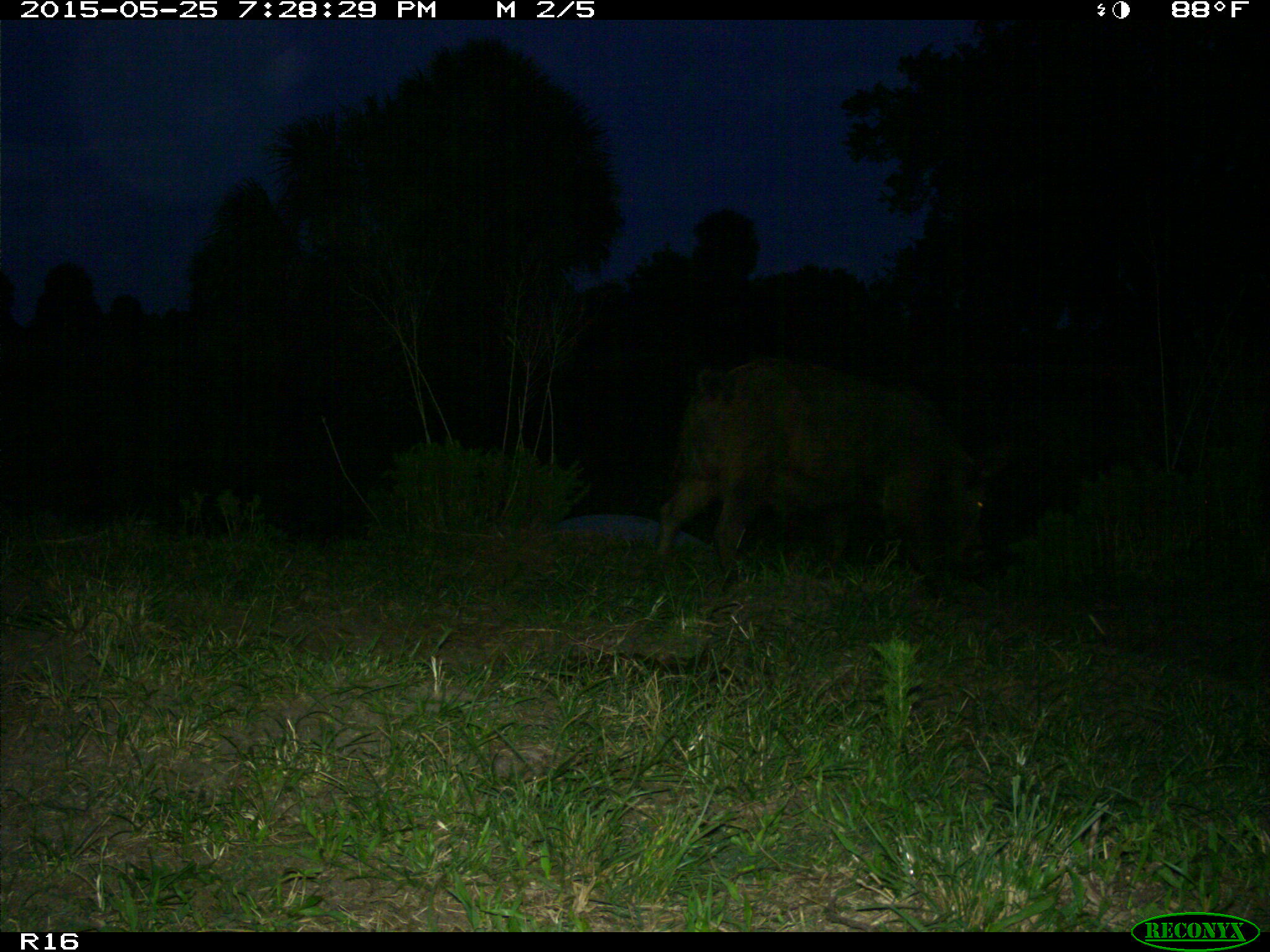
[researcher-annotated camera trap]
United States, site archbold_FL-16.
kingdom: Animalia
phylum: Chordata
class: Mammalia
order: Artiodactyla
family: Suidae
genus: Sus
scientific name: Sus scrofa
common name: wild boar